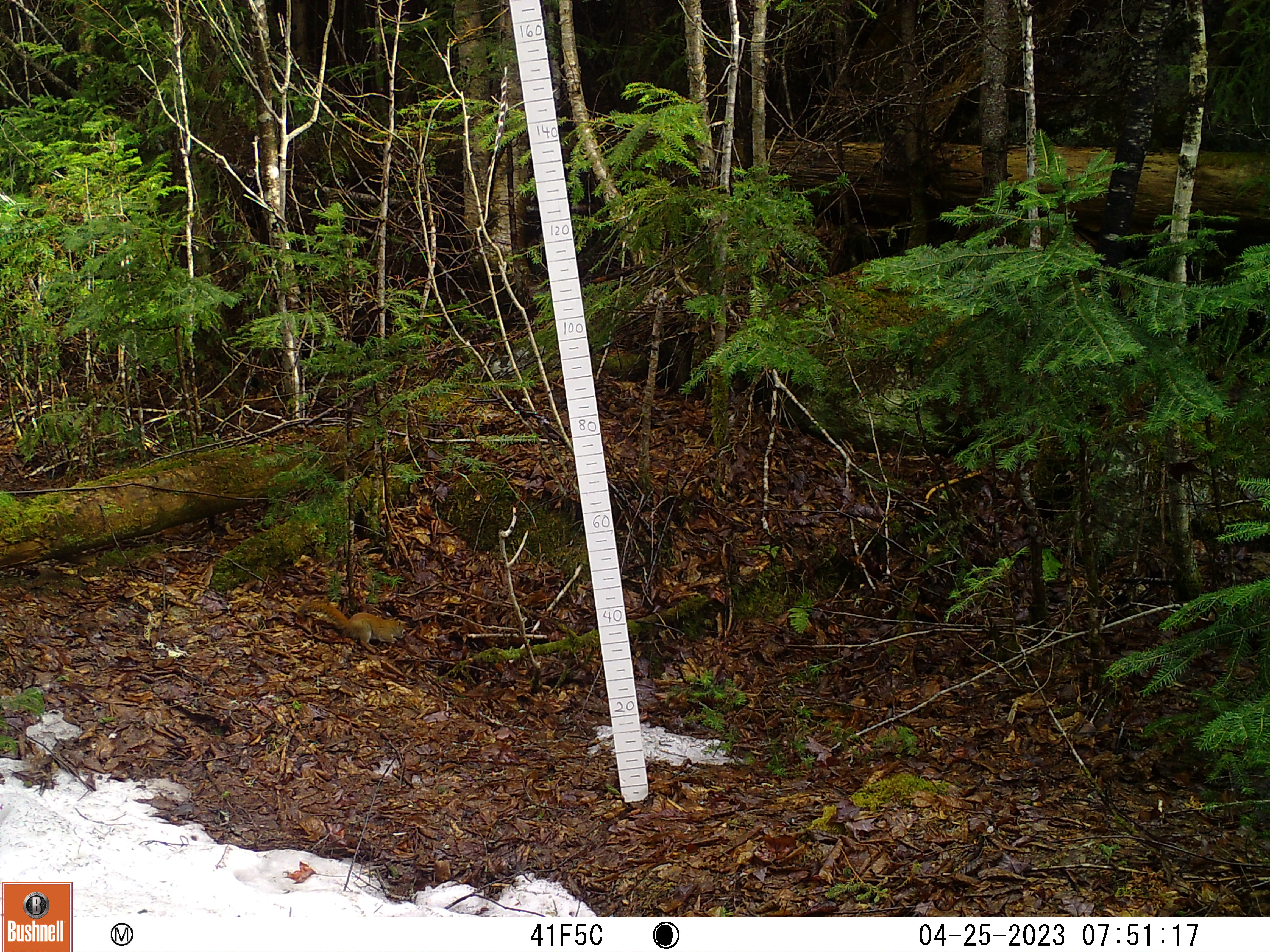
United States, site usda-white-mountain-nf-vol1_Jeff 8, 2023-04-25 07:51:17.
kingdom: Animalia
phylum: Chordata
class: Mammalia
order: Rodentia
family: Sciuridae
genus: Tamiasciurus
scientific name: Tamiasciurus hudsonicus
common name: red squirrel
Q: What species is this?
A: Red squirrel (Tamiasciurus hudsonicus).